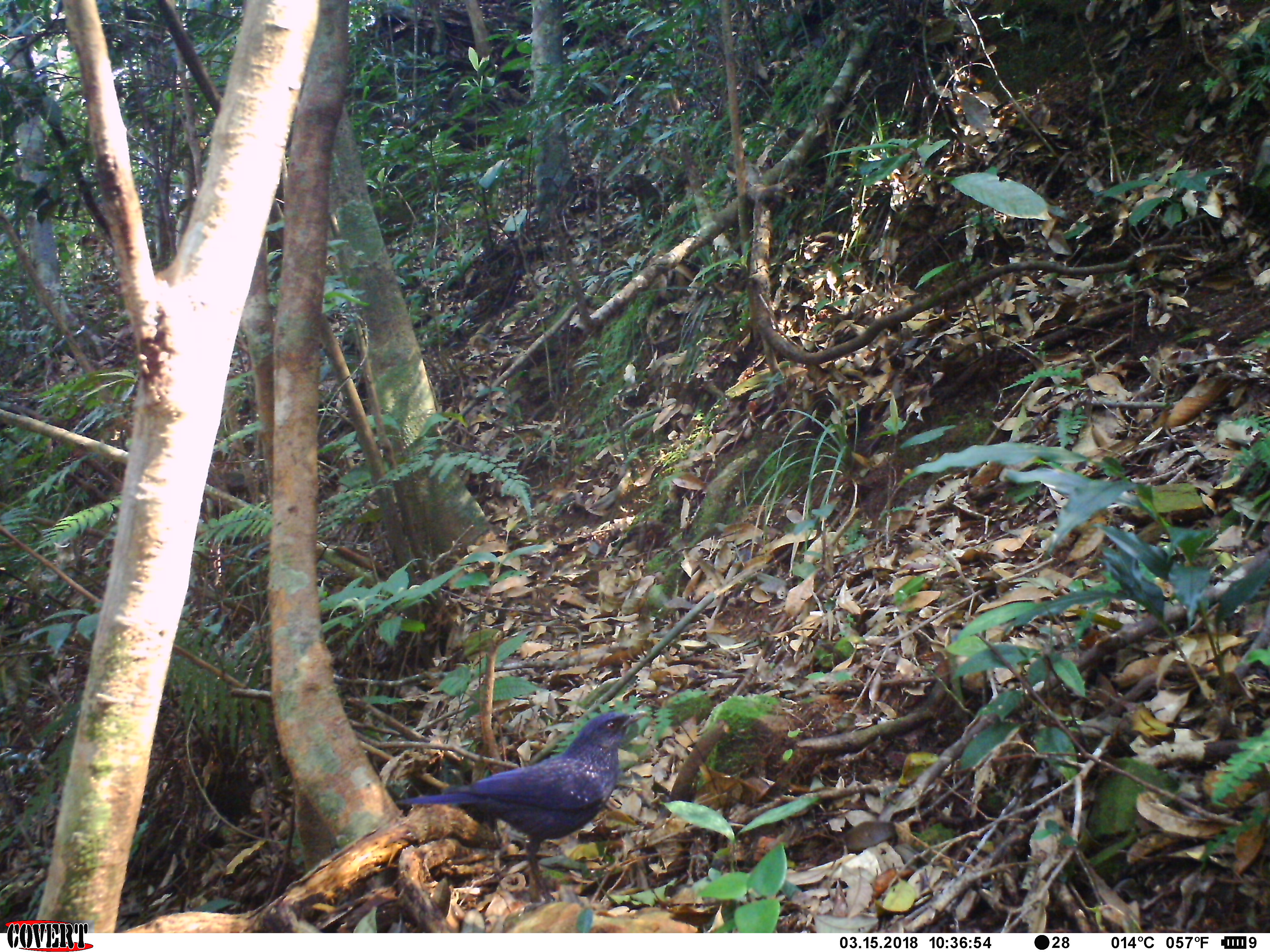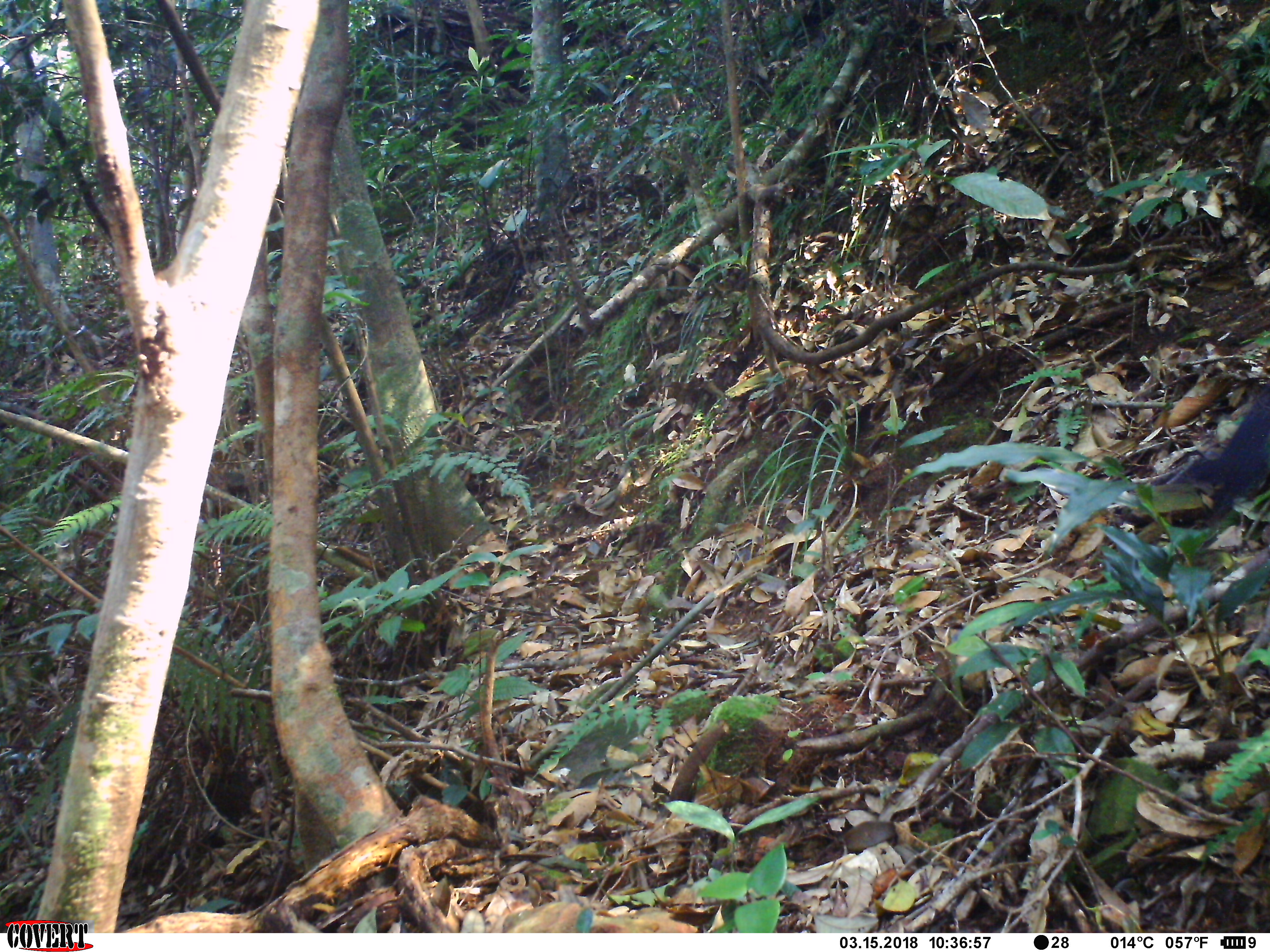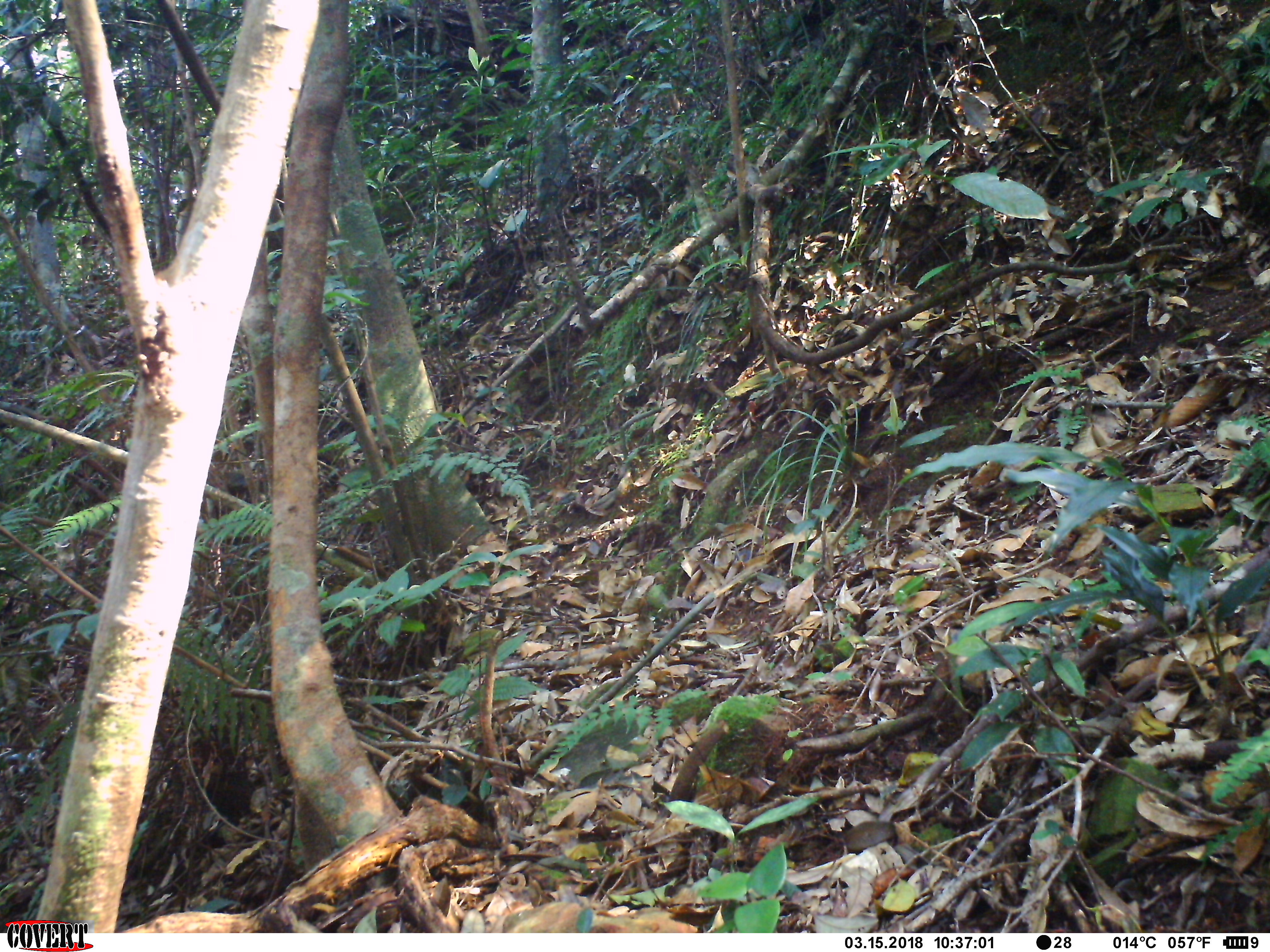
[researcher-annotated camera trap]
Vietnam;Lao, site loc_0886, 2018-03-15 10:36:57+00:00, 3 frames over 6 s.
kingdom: Animalia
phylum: Chordata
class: Aves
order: Passeriformes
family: Muscicapidae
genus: Myophonus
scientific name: Myophonus caeruleus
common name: blue whistling thrush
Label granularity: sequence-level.